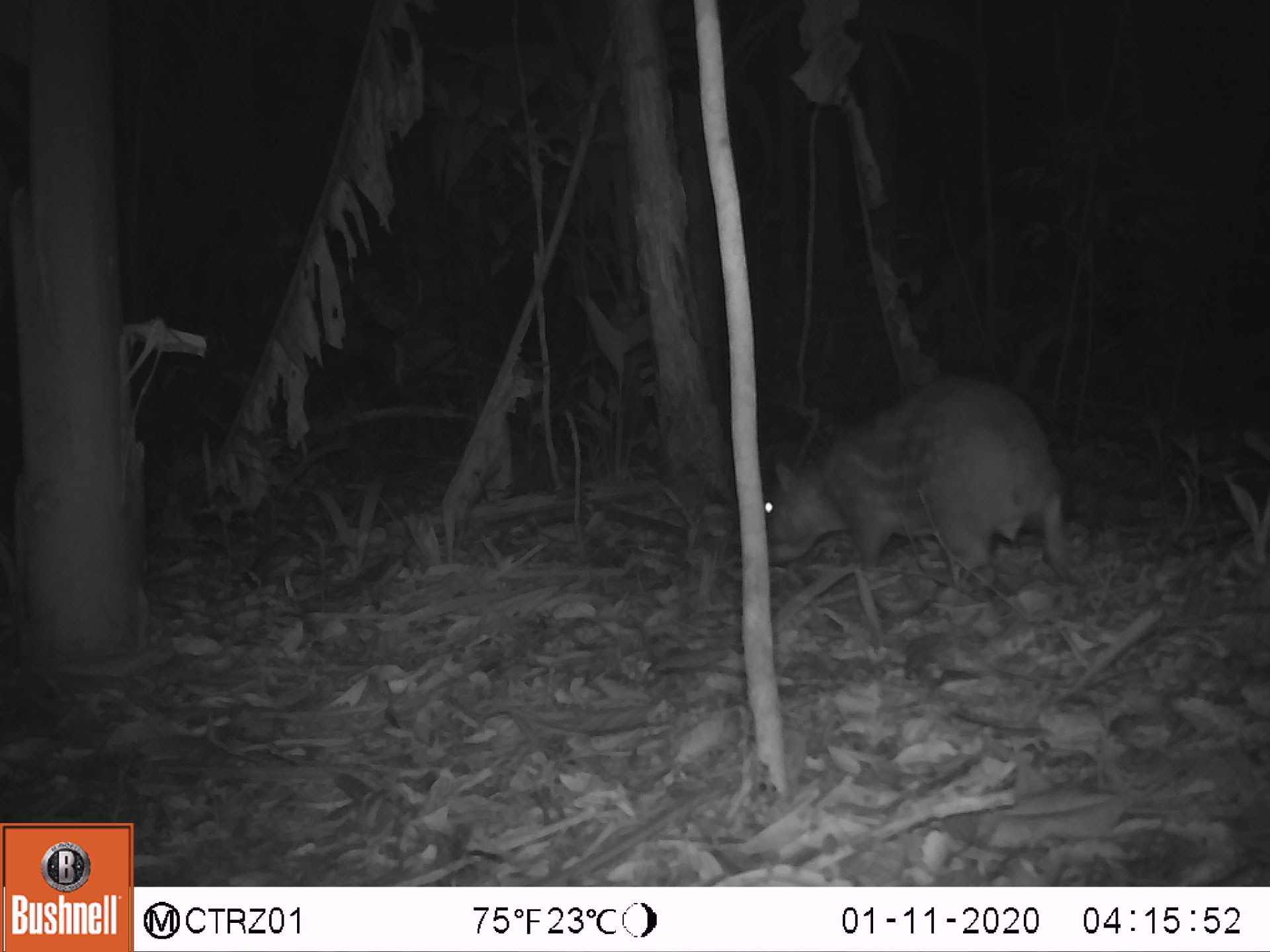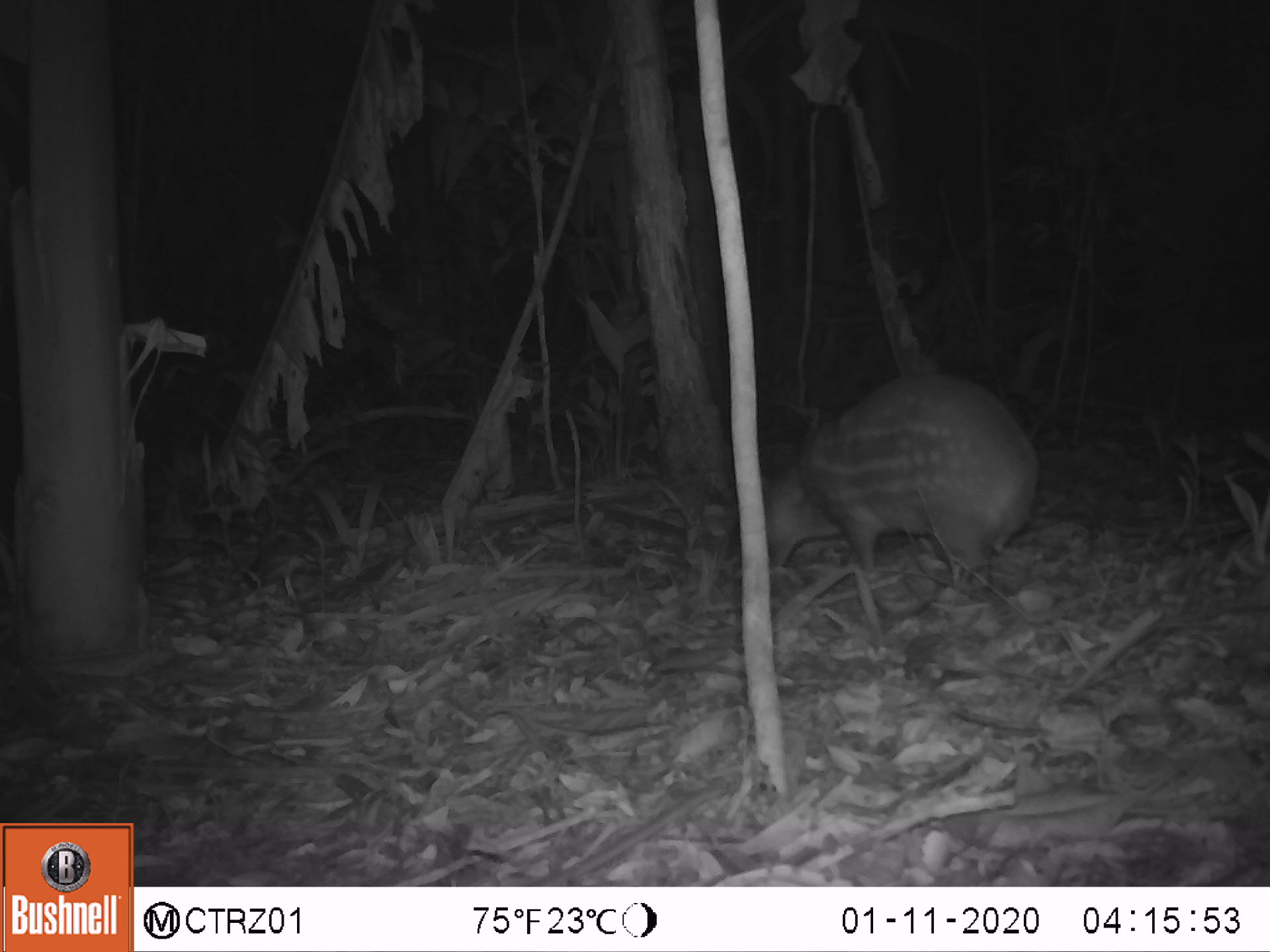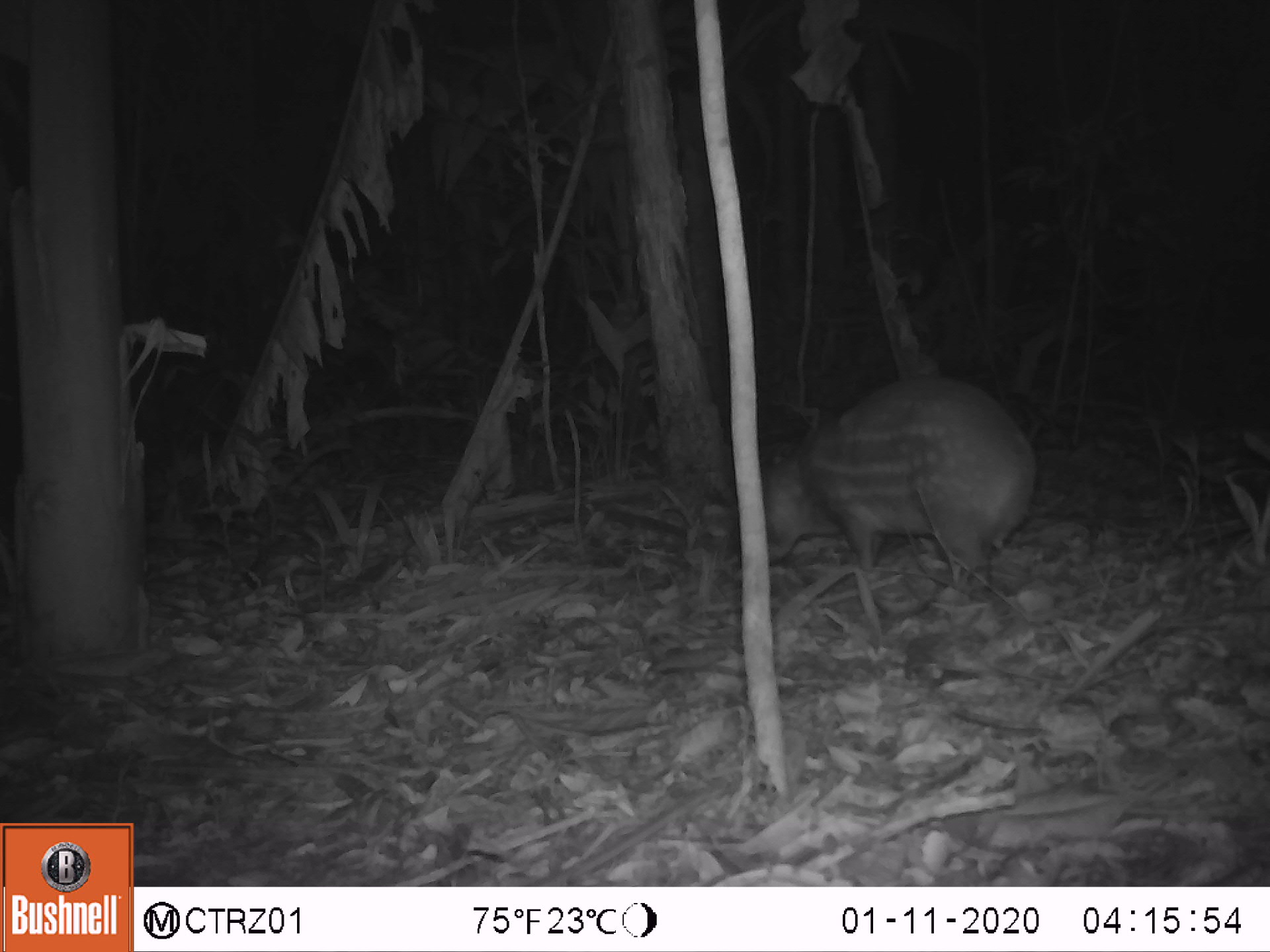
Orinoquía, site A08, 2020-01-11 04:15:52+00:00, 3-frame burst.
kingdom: Animalia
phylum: Chordata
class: Mammalia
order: Rodentia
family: Cuniculidae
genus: Cuniculus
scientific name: Cuniculus paca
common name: spotted paca